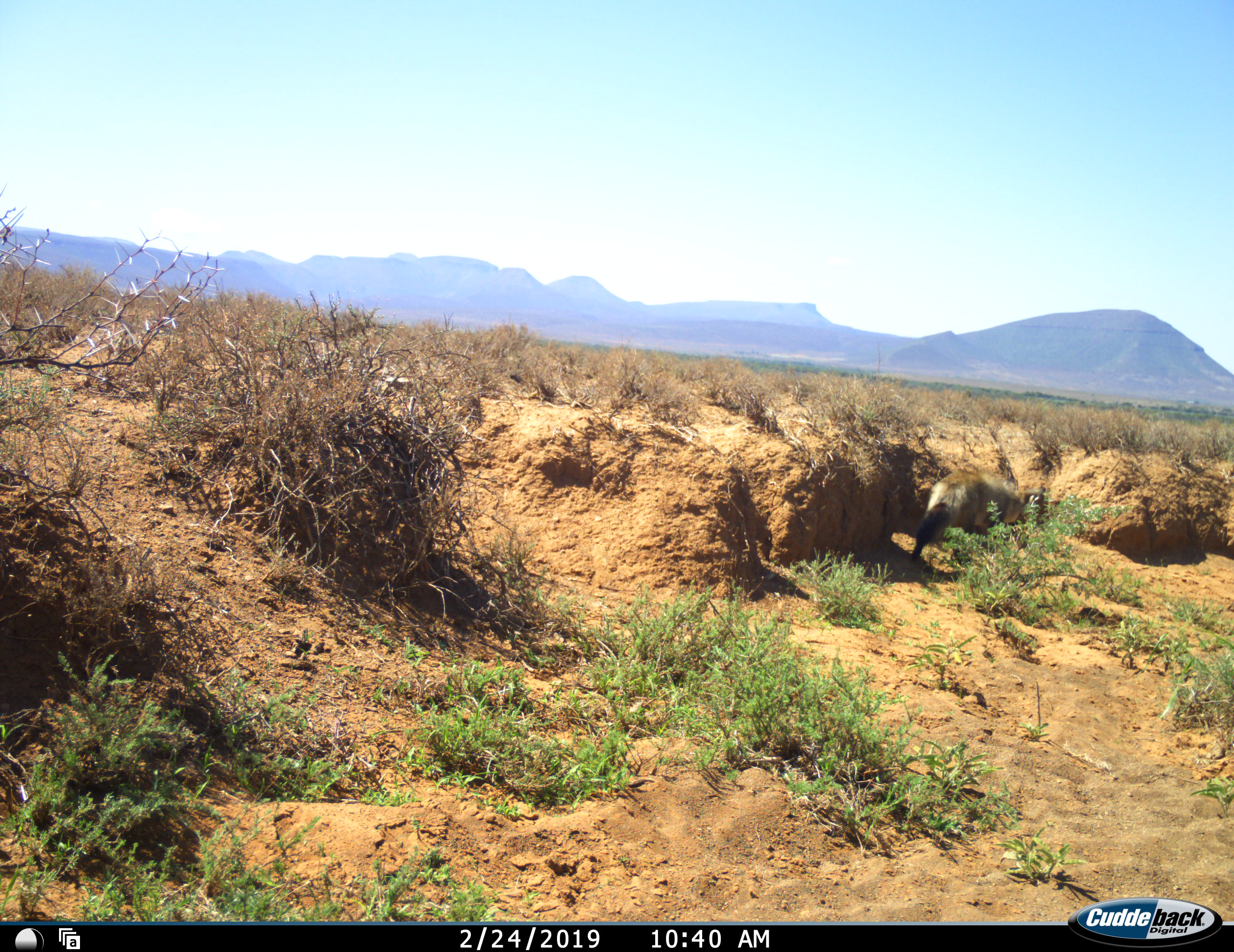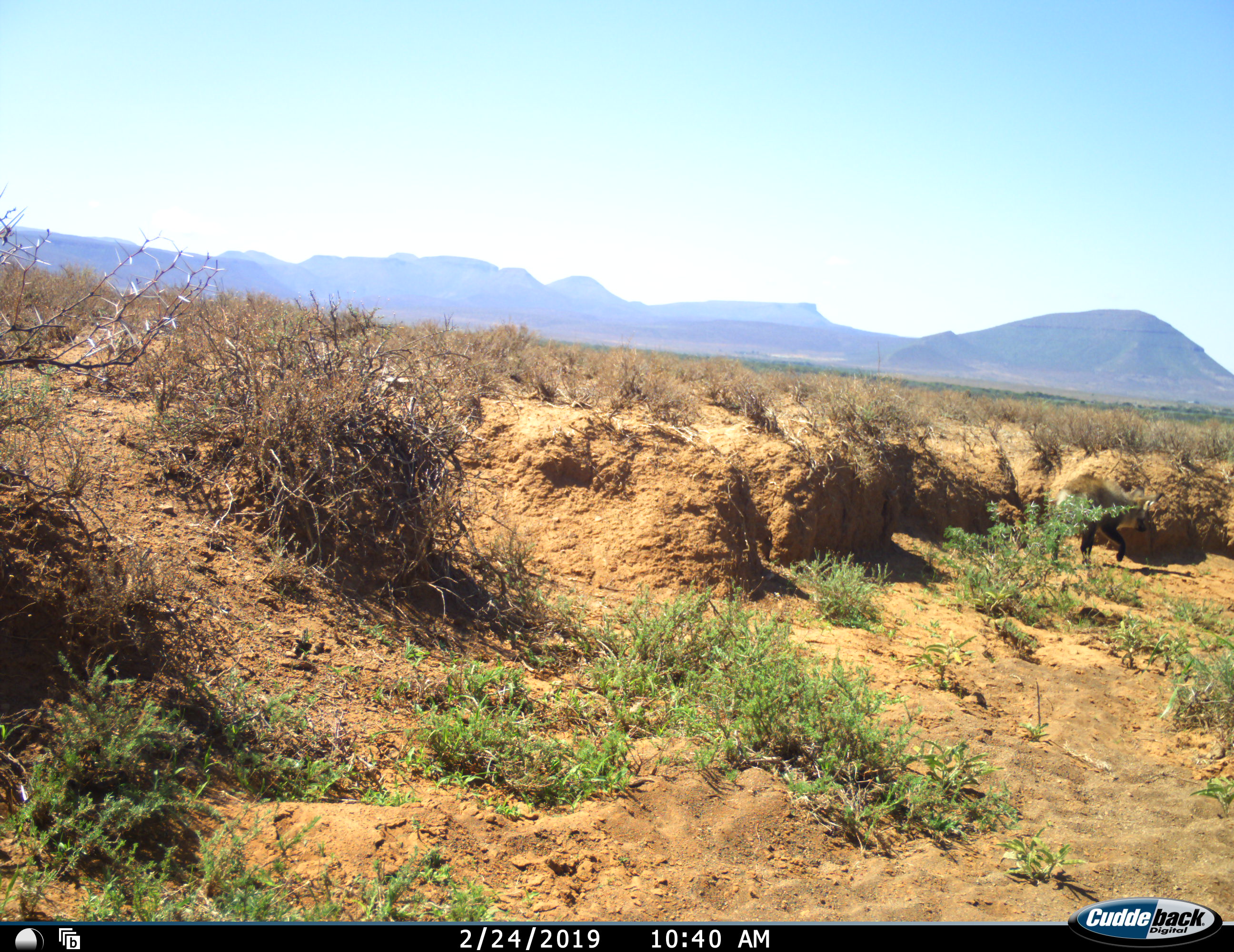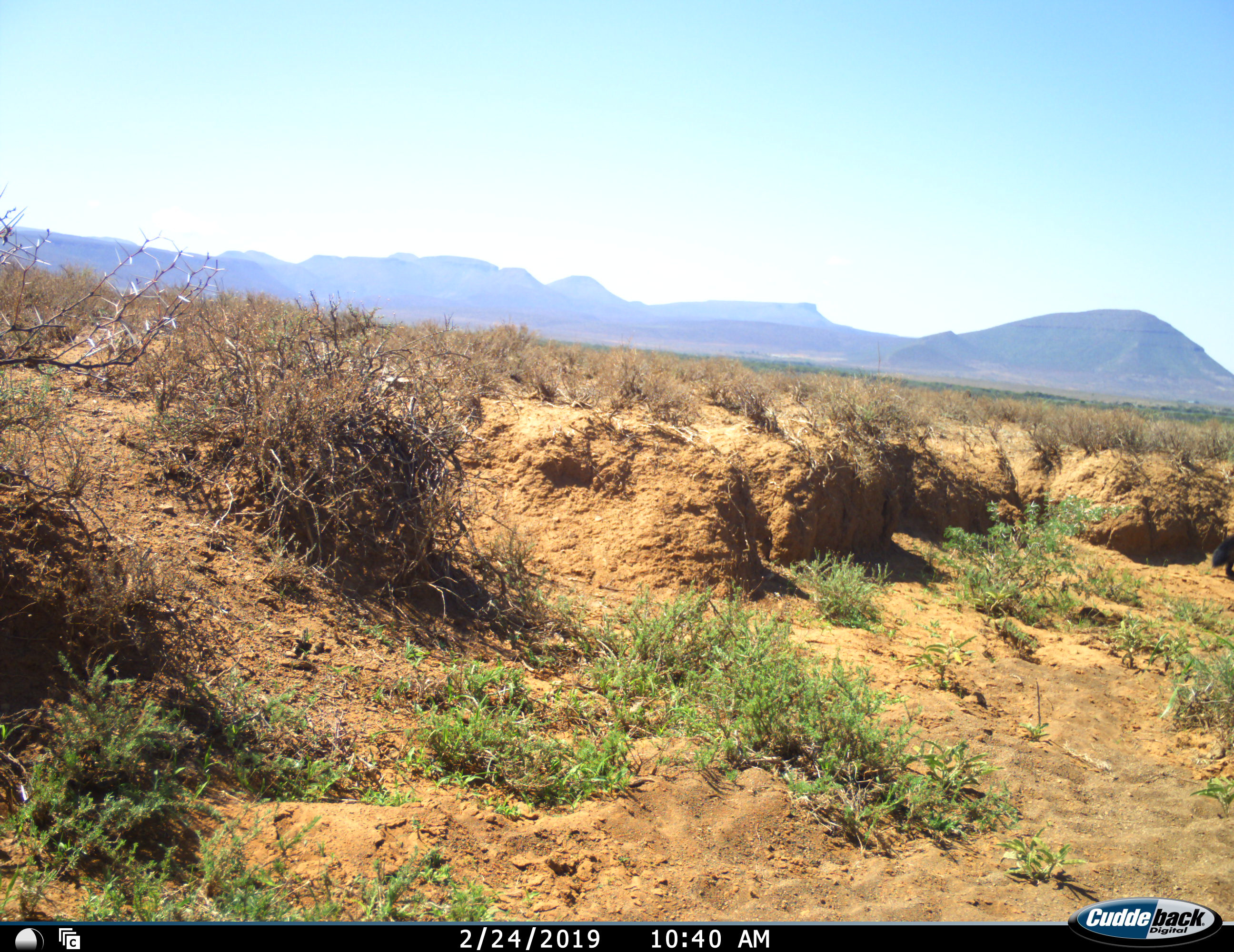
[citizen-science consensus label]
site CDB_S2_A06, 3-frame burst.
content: unidentified animal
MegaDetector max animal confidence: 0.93